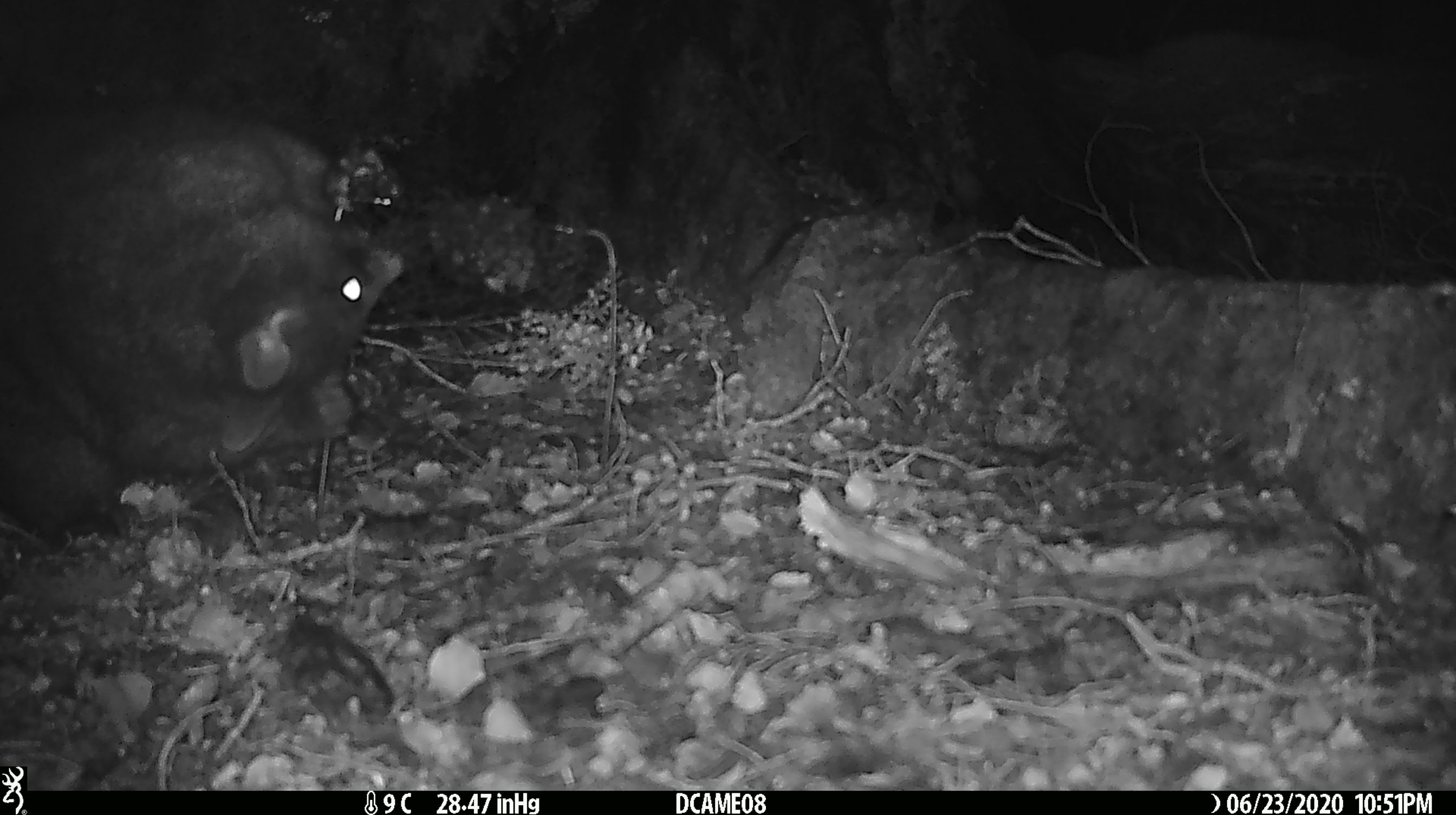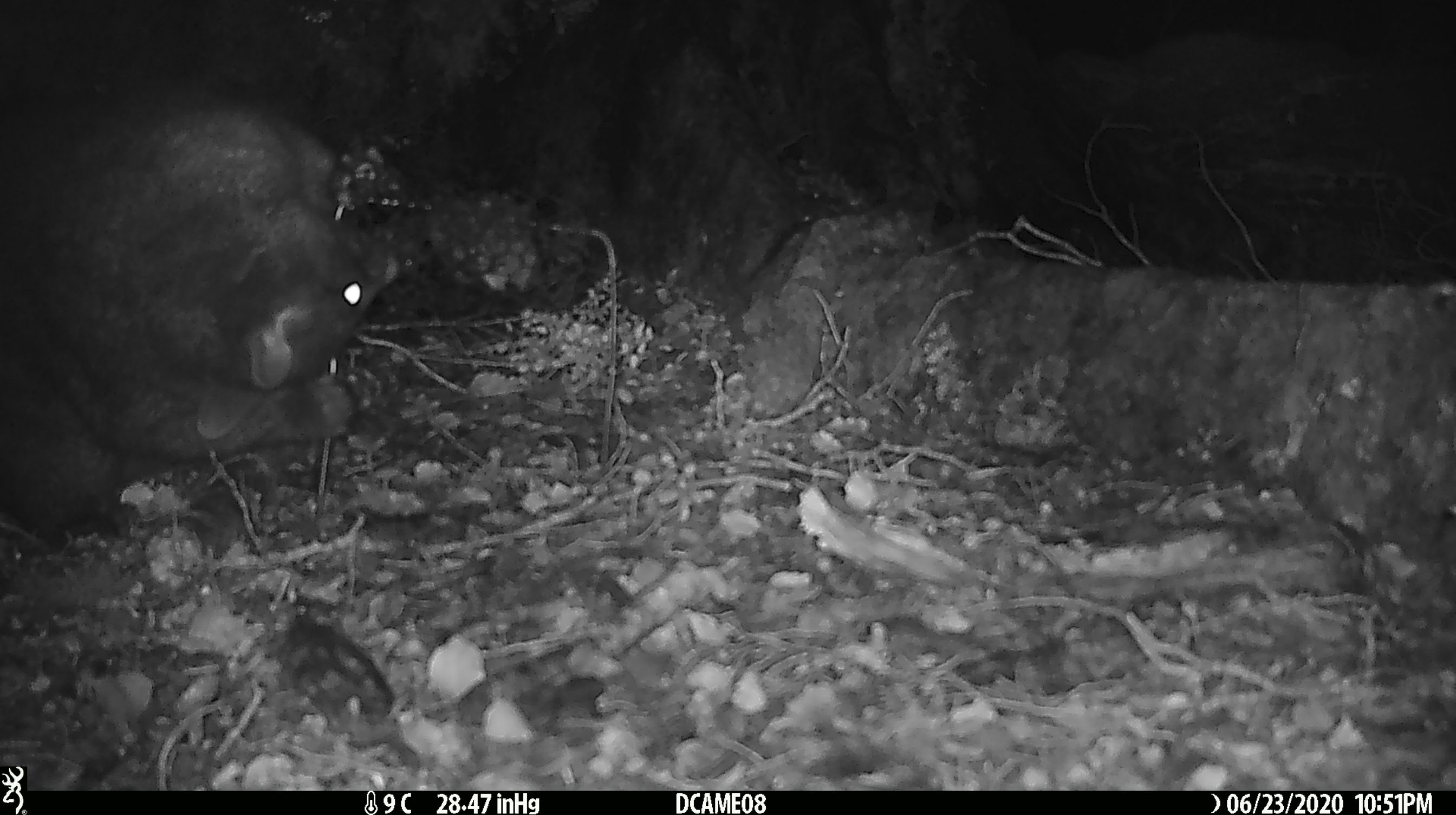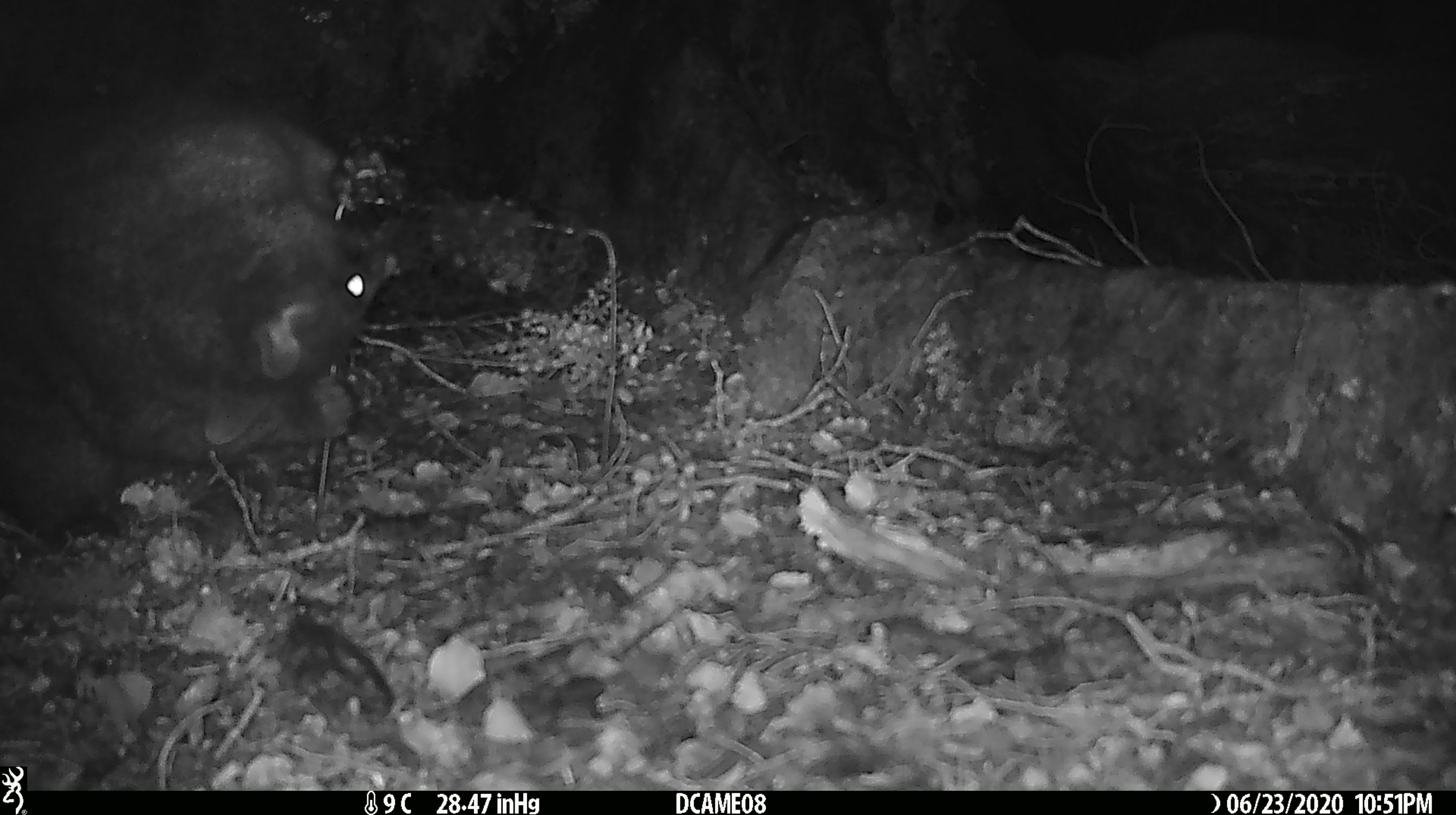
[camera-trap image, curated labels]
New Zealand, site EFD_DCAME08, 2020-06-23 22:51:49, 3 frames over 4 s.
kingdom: Animalia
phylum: Chordata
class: Mammalia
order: Diprotodontia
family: Phalangeridae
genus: Trichosurus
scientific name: Trichosurus vulpecula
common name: common brushtail possum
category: possum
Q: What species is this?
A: Possum (common brushtail possum) (Trichosurus vulpecula).